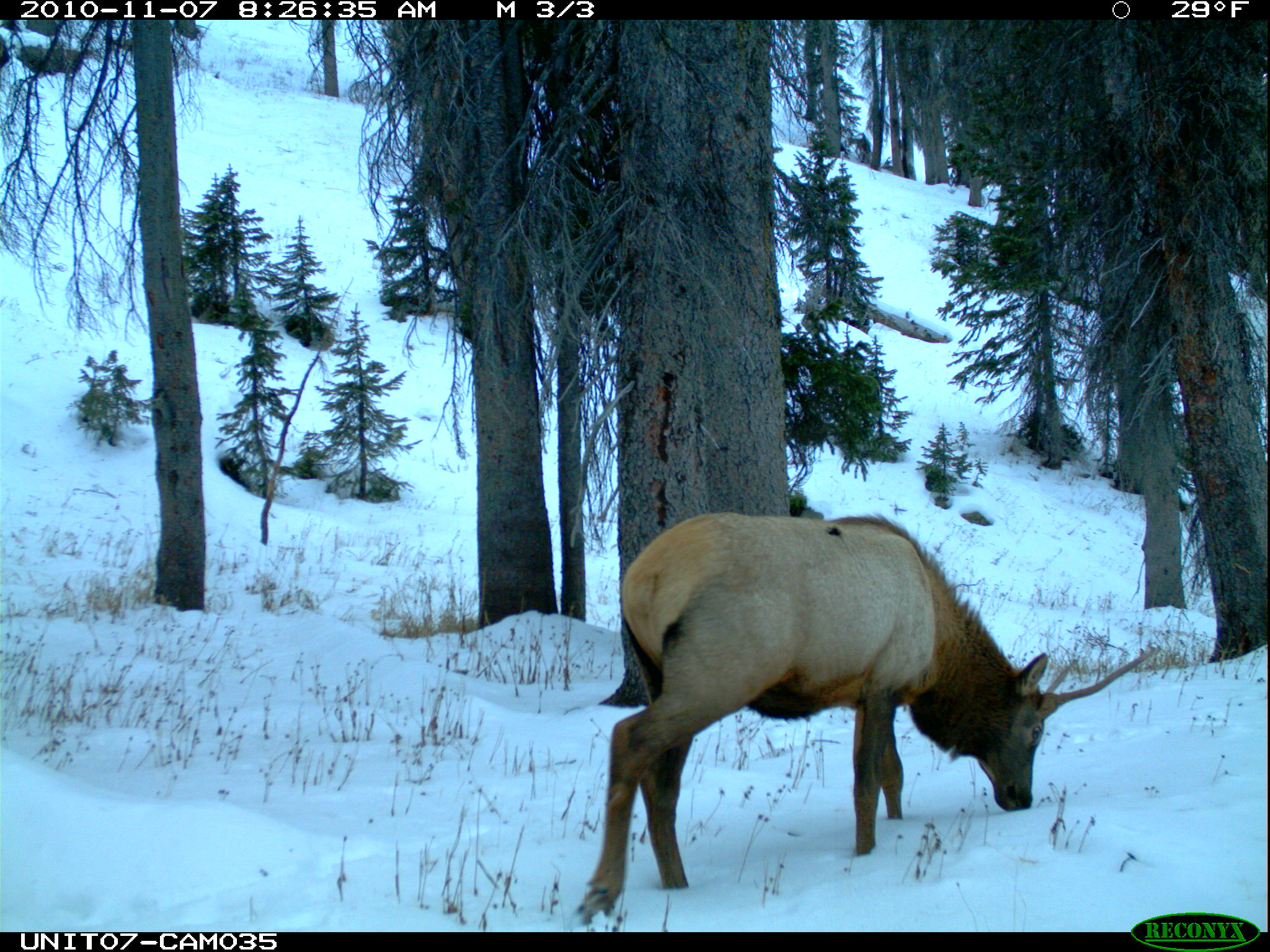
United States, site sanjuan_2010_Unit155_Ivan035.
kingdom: Animalia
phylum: Chordata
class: Mammalia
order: Artiodactyla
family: Cervidae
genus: Cervus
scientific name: Cervus elaphus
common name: red deer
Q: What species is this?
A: Cervus elaphus (red deer).